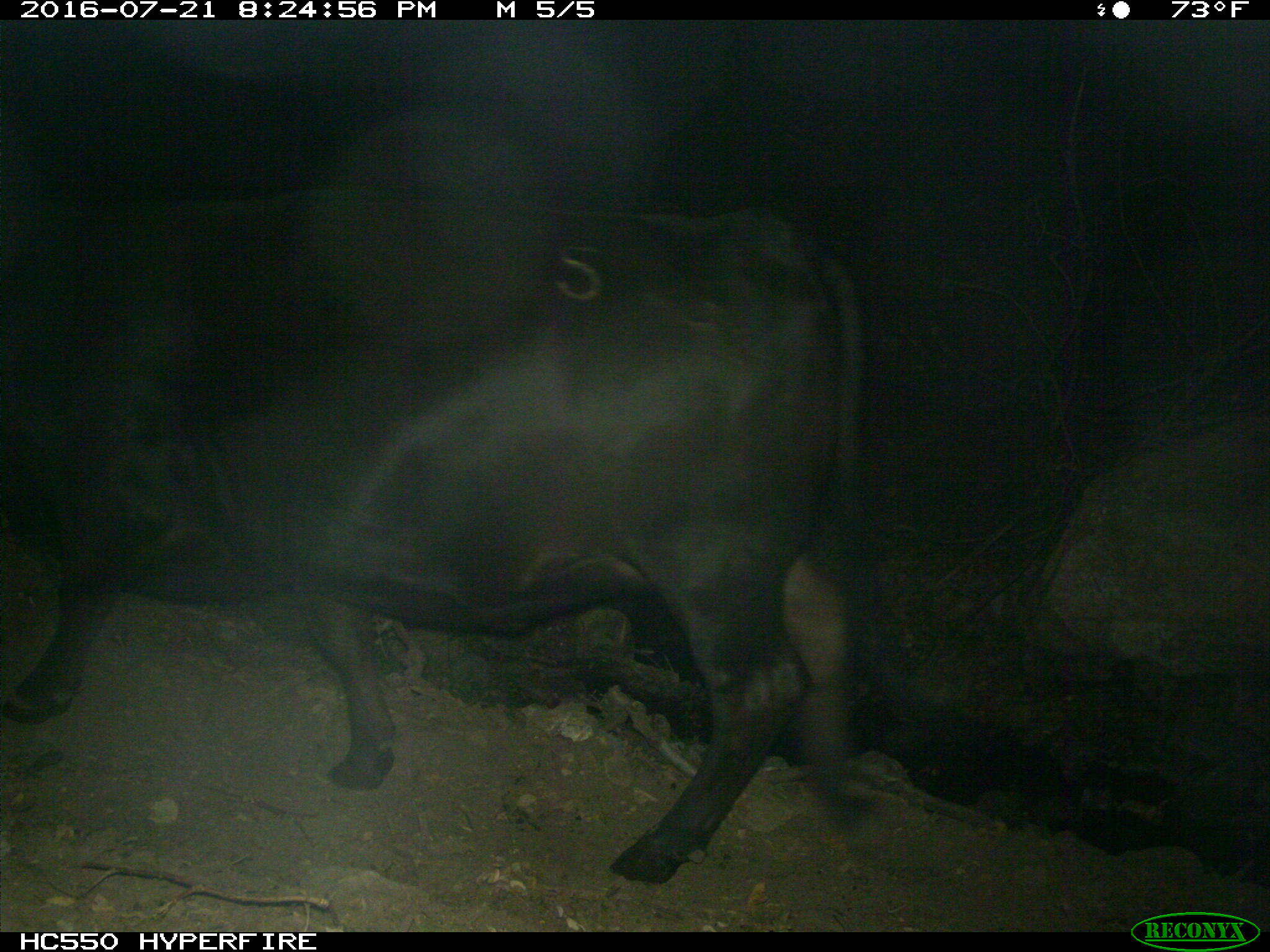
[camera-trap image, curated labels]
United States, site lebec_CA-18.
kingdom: Animalia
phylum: Chordata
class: Mammalia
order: Artiodactyla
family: Bovidae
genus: Bos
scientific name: Bos taurus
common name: domestic cow